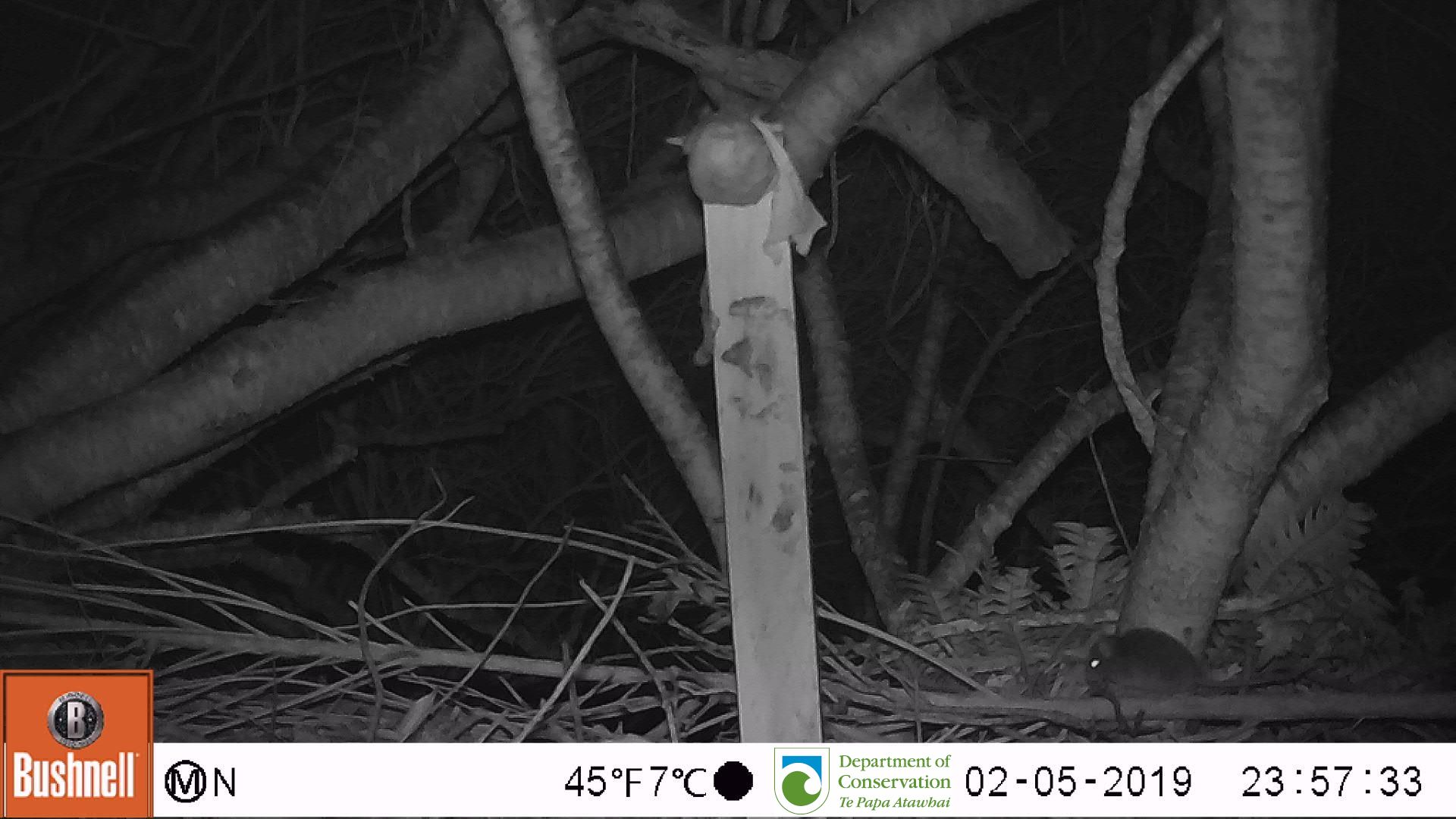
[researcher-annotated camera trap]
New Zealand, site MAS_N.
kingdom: Animalia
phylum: Chordata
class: Mammalia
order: Rodentia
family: Muridae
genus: Mus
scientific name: Mus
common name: mouse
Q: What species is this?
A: Mouse (Mus).